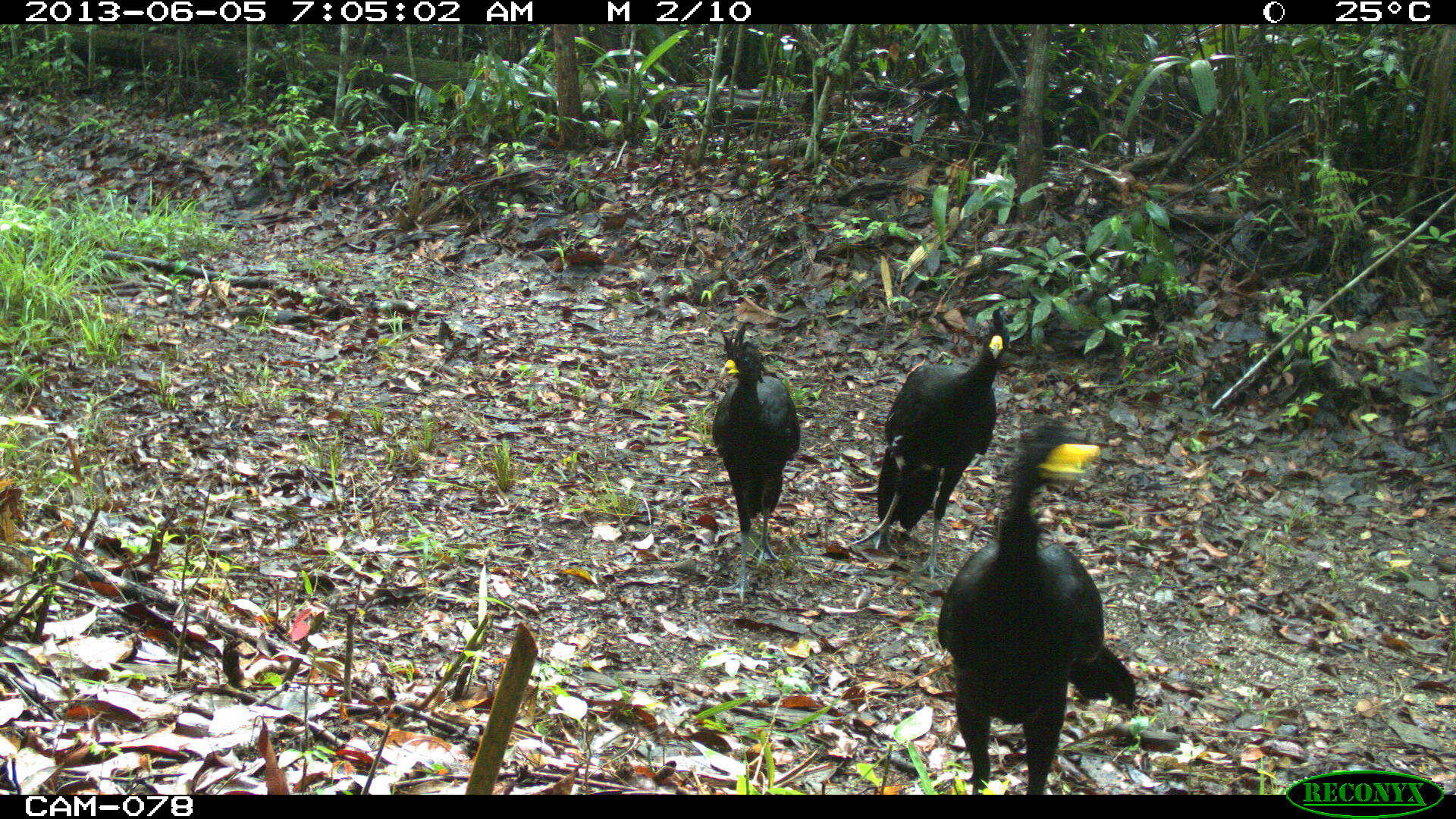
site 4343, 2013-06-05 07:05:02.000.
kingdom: Animalia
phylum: Chordata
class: Aves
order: Galliformes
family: Cracidae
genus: Crax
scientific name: Crax rubra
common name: great curassow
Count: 3.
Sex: male.